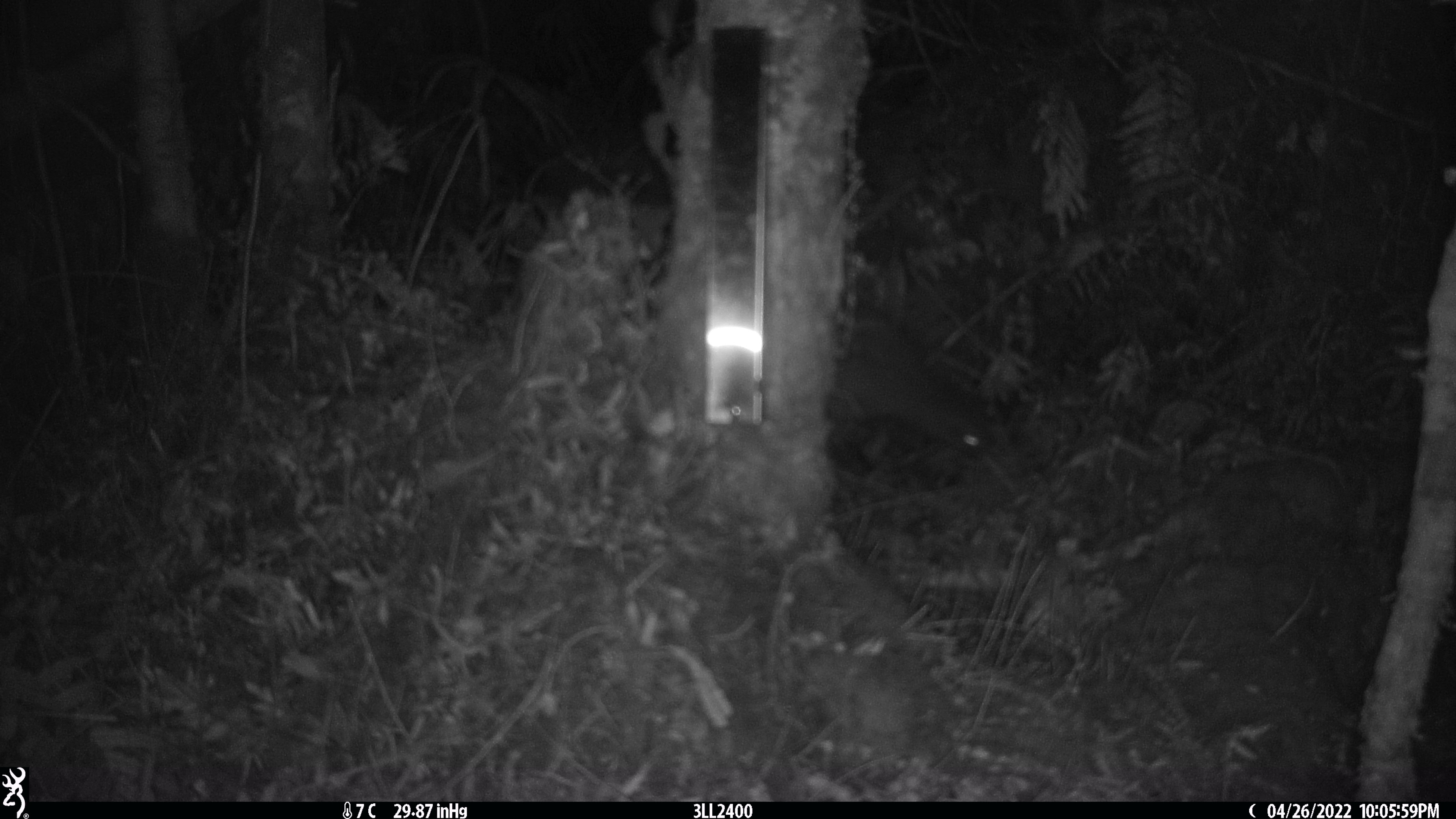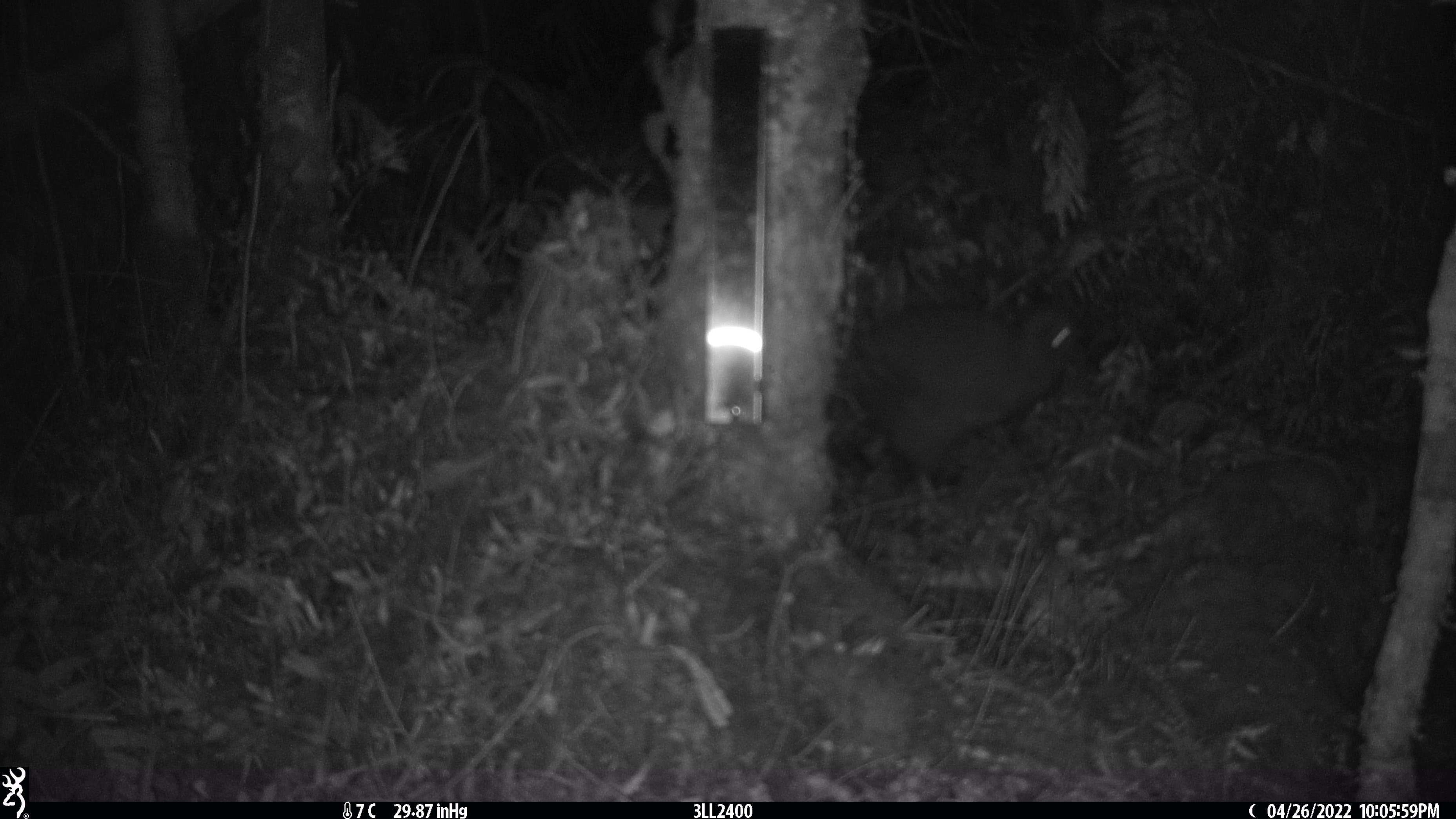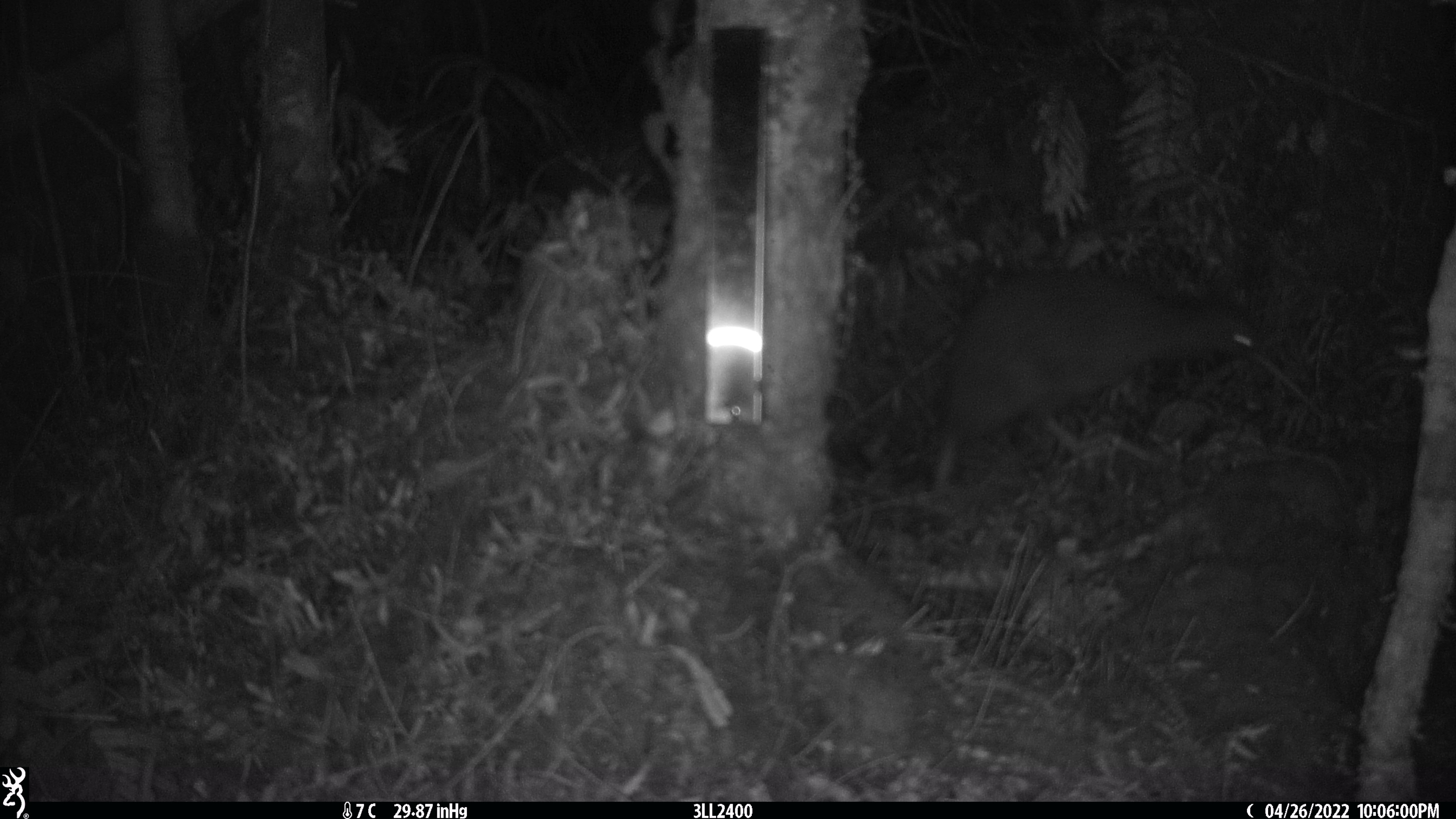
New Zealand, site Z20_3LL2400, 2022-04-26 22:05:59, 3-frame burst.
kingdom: Animalia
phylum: Chordata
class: Aves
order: Apterygiformes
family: Apterygidae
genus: Apteryx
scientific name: Apteryx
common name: kiwi